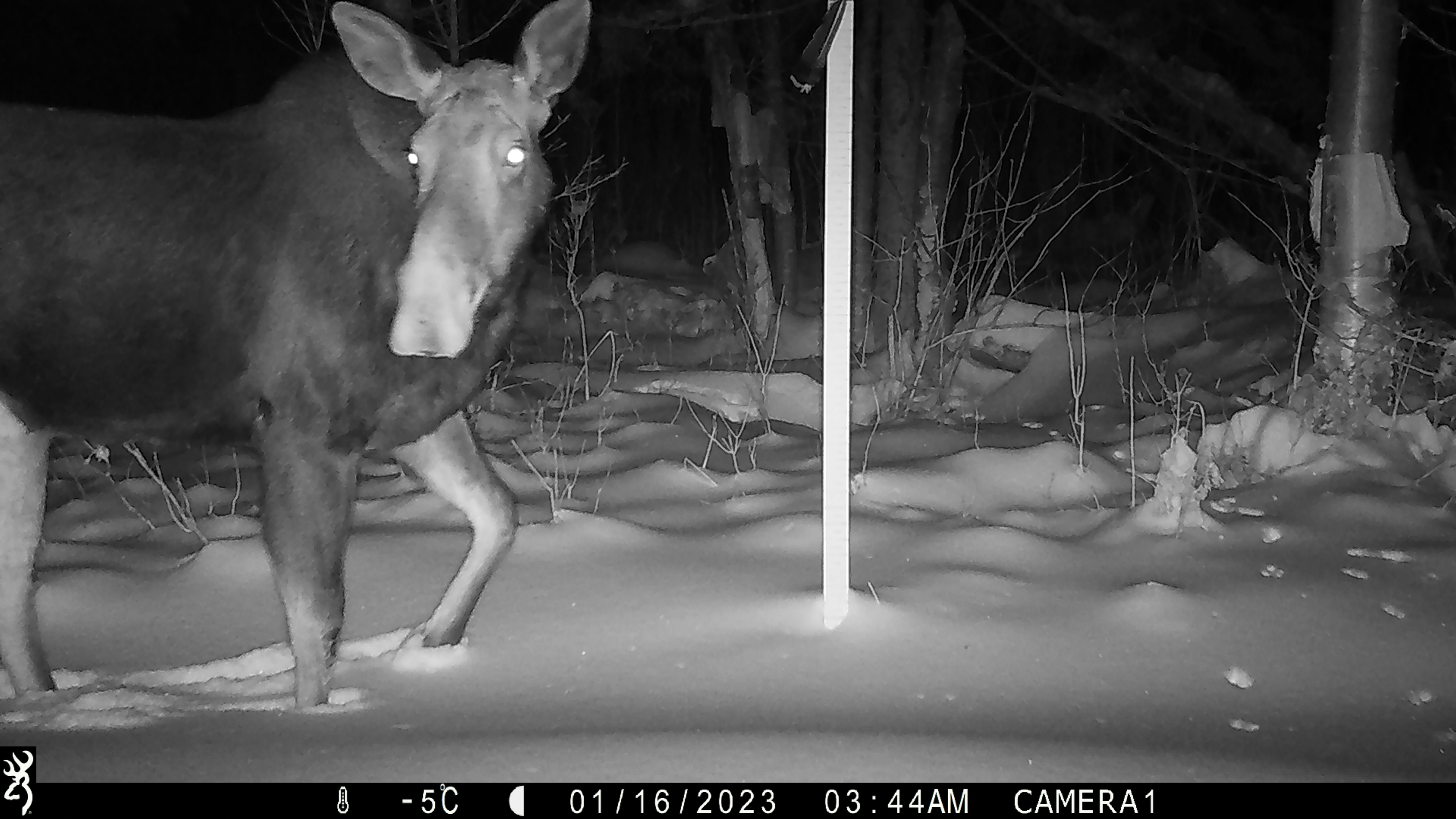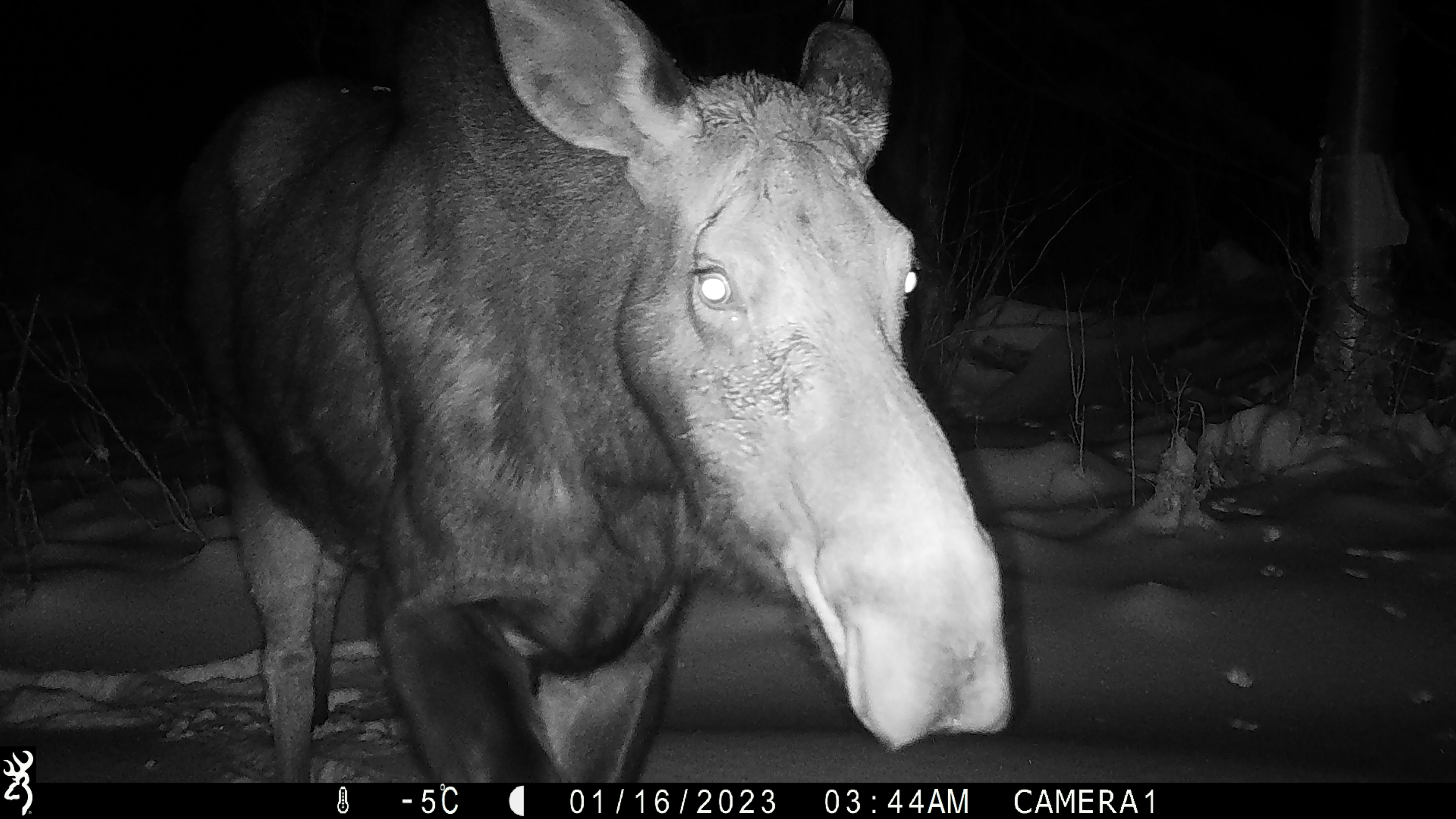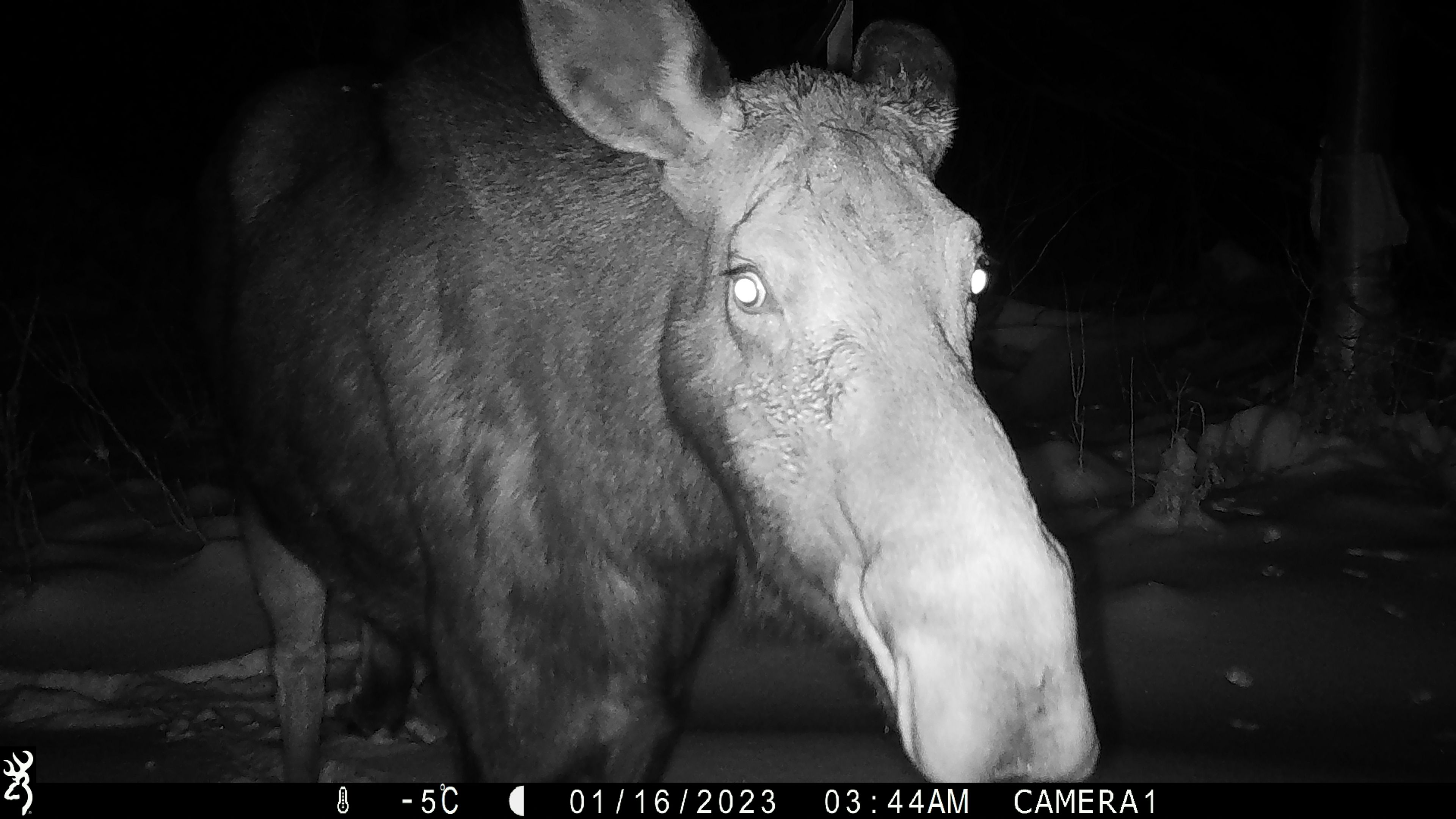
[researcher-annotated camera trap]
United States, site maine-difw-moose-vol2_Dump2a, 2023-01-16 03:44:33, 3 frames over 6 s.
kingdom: Animalia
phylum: Chordata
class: Mammalia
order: Artiodactyla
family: Cervidae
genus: Alces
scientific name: Alces alces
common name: moose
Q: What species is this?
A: Moose (Alces alces).